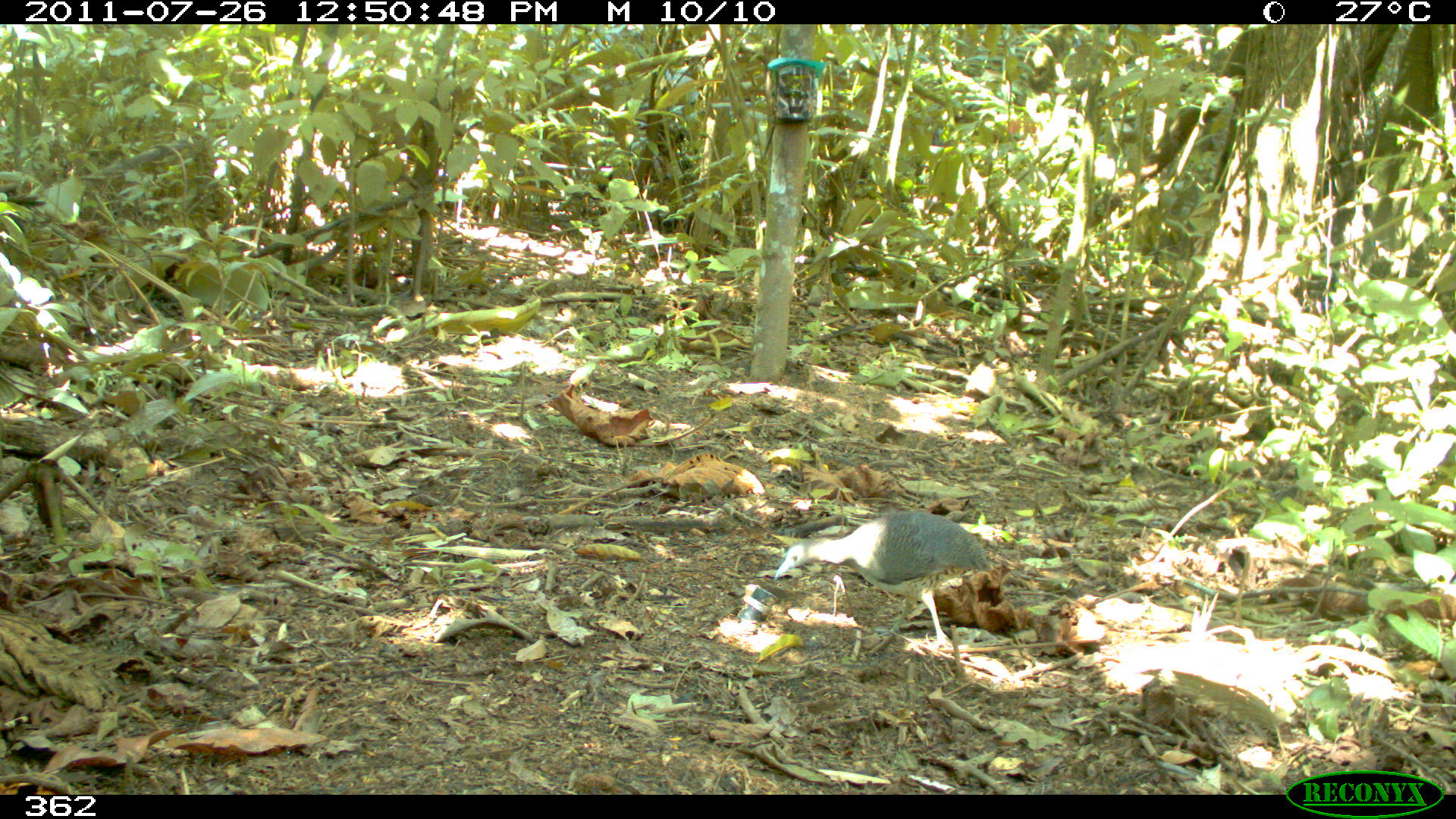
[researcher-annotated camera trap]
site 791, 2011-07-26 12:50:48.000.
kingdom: Animalia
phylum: Chordata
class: Aves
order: Galliformes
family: Phasianidae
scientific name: Phasianidae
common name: quails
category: quail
Quail (quails) (Phasianidae).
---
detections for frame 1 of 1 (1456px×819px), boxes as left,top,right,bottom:
quail: 774,512,990,648